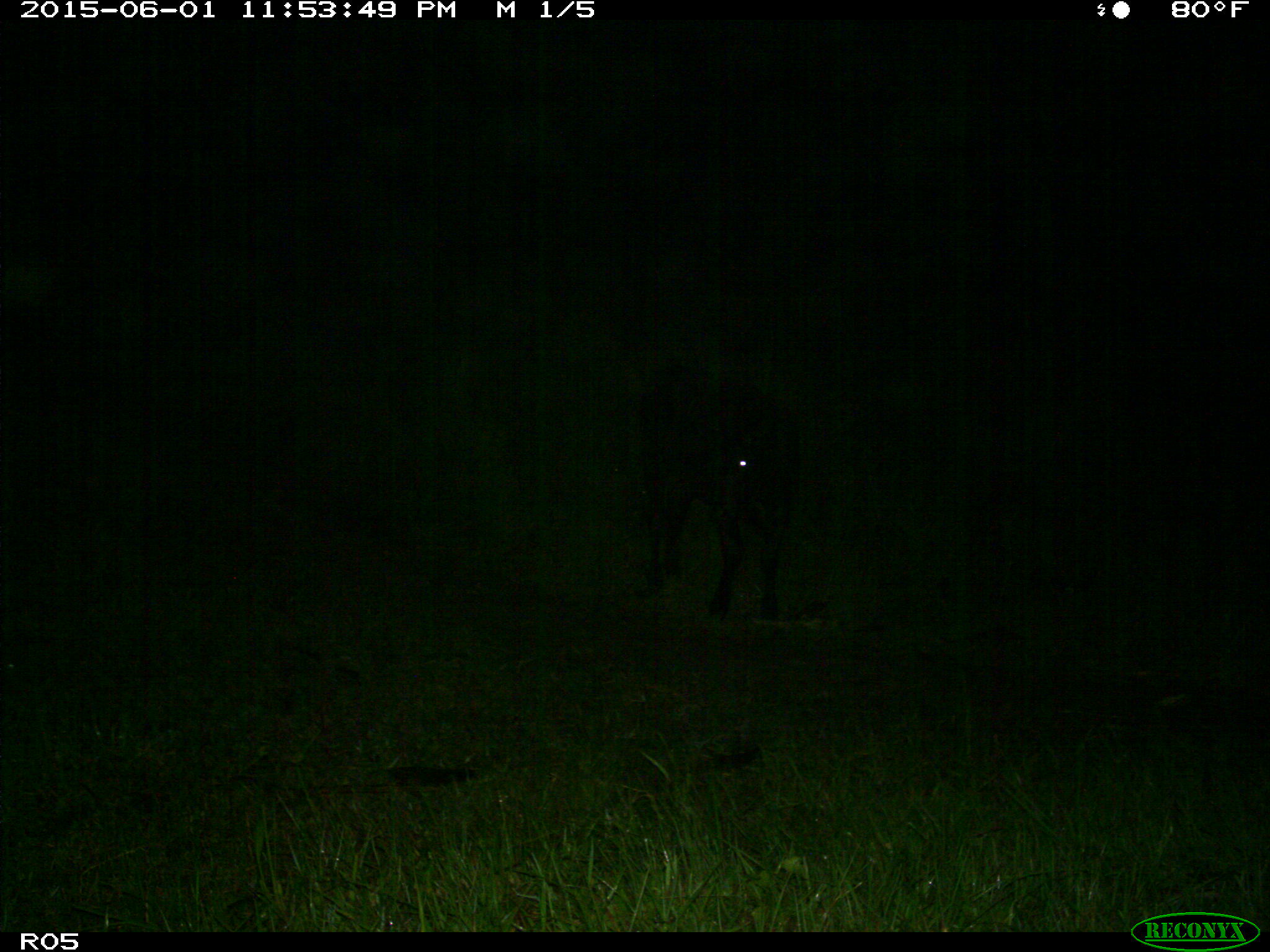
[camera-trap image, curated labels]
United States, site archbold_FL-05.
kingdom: Animalia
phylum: Chordata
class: Mammalia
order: Artiodactyla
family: Bovidae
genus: Bos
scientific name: Bos taurus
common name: domestic cow